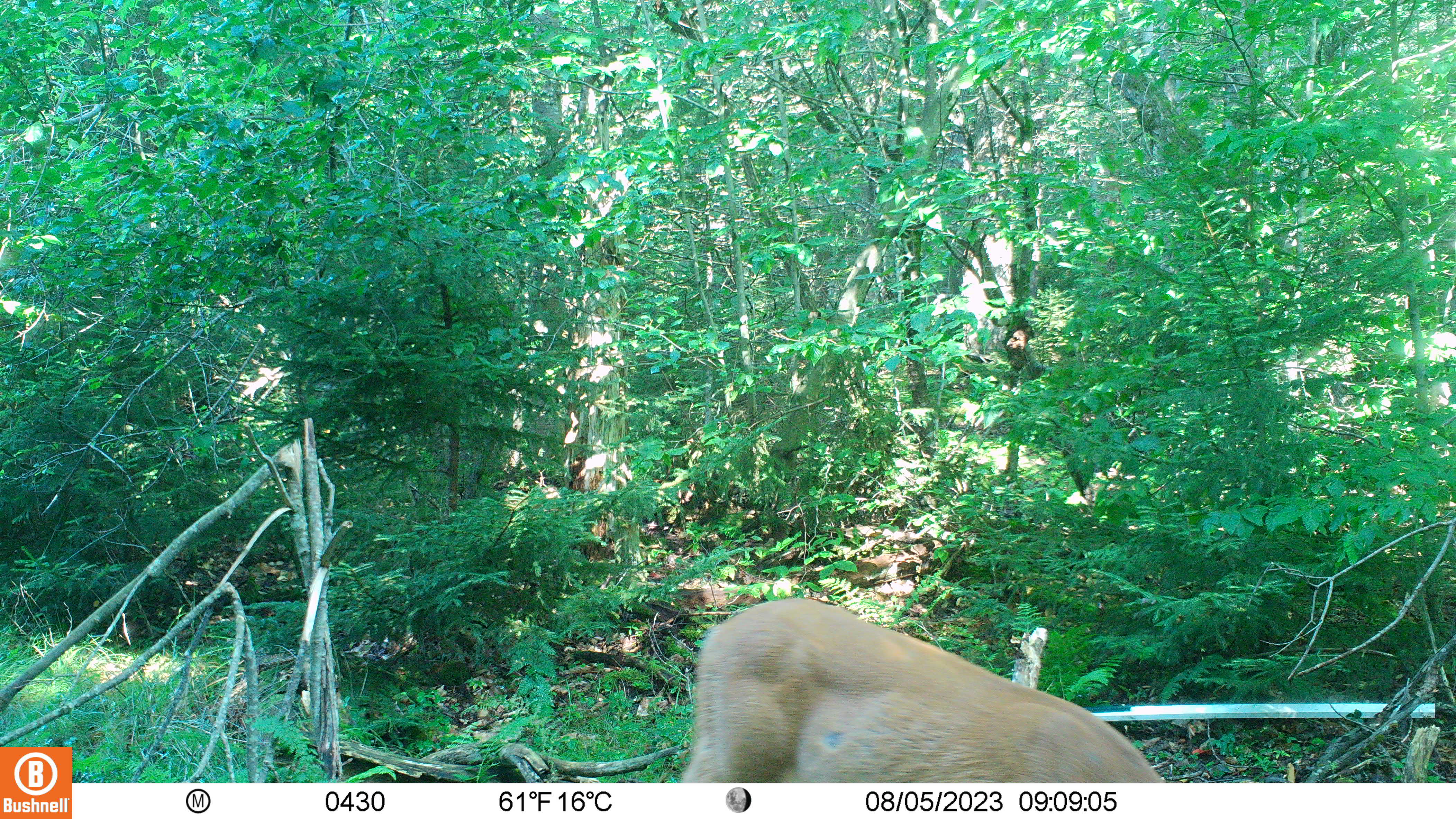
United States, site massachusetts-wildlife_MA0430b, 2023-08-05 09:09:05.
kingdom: Animalia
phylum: Chordata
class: Mammalia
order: Artiodactyla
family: Cervidae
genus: Odocoileus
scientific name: Odocoileus virginianus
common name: white-tailed deer